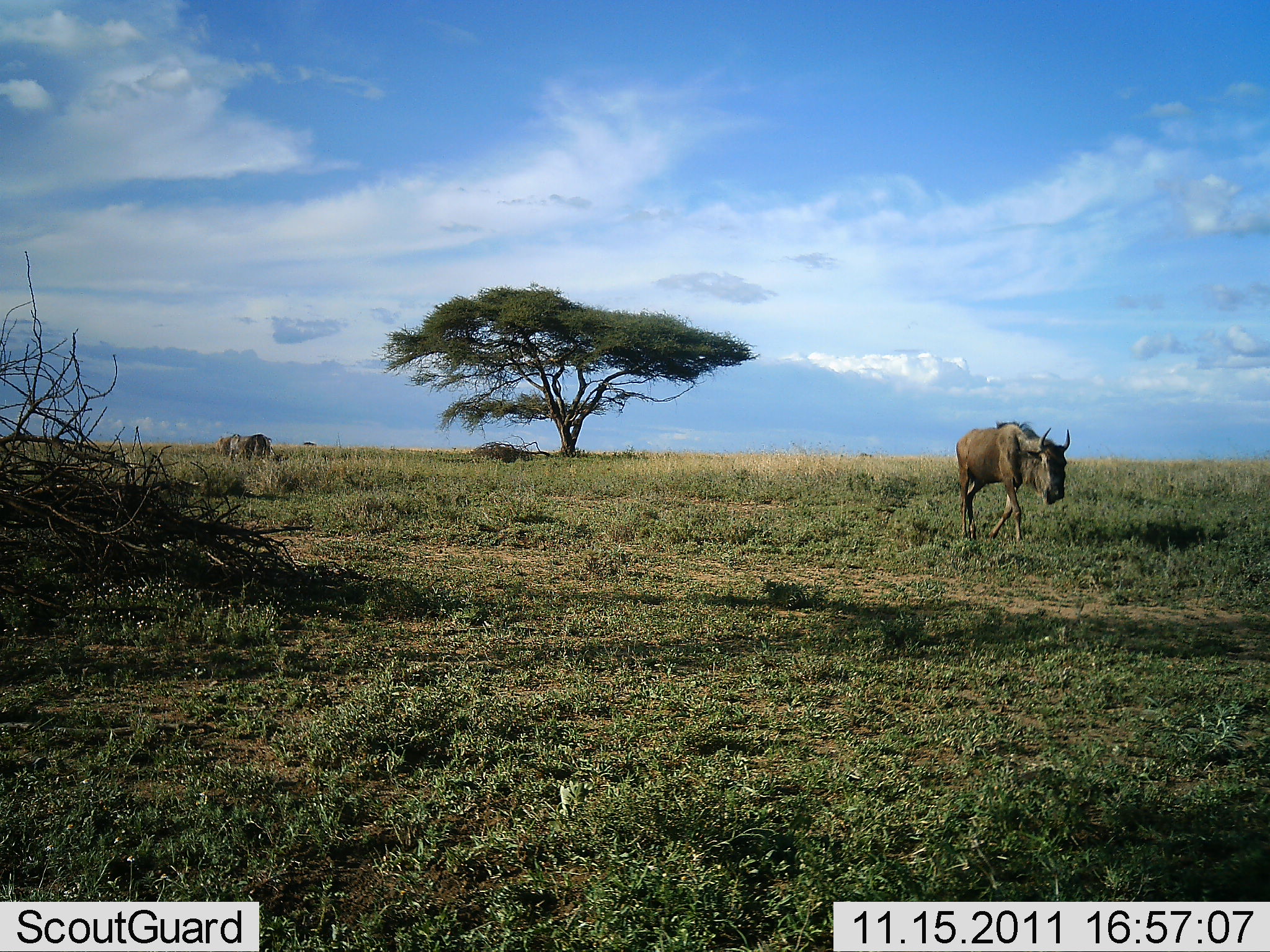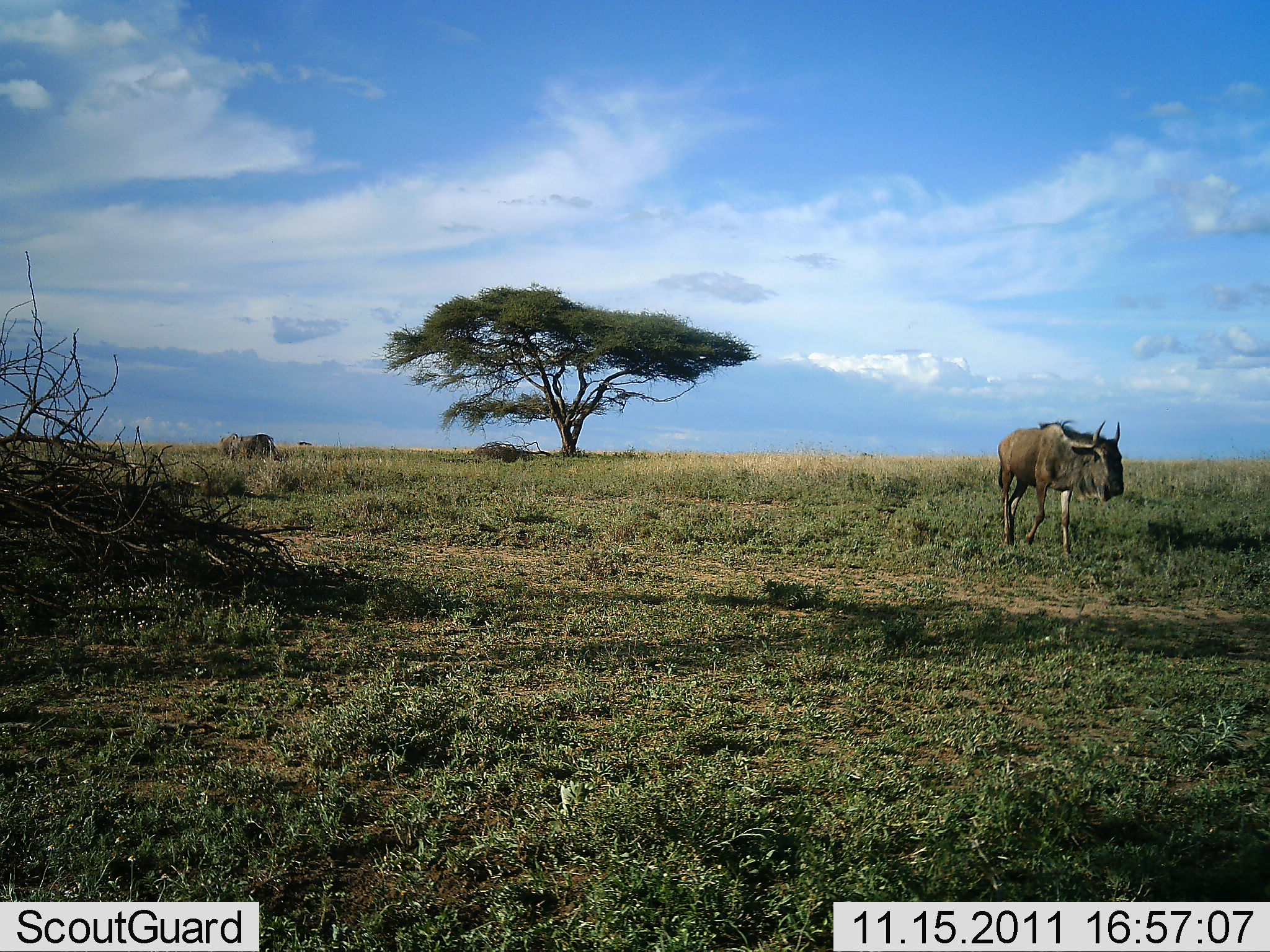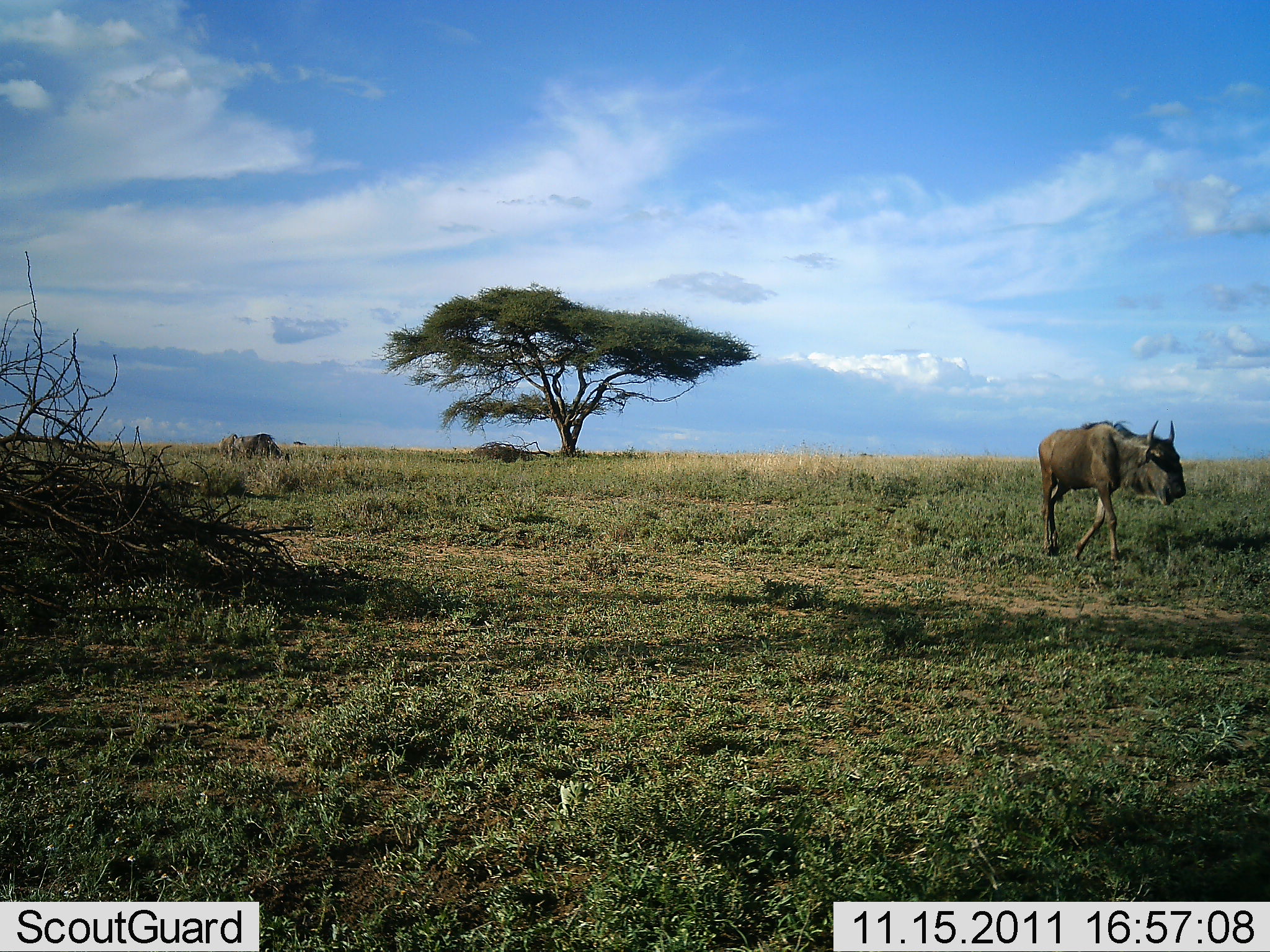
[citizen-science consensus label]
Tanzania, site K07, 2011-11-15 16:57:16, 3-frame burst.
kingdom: Animalia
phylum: Chordata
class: Mammalia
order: Artiodactyla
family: Bovidae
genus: Connochaetes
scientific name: Connochaetes taurinus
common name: blue wildebeest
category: wildebeest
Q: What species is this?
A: Wildebeest (blue wildebeest) (Connochaetes taurinus).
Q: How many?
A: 2.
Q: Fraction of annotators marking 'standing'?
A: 8%.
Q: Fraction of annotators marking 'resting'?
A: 0%.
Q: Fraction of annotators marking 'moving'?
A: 100%.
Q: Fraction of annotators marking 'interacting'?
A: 0%.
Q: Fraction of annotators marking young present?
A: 0%.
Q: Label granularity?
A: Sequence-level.